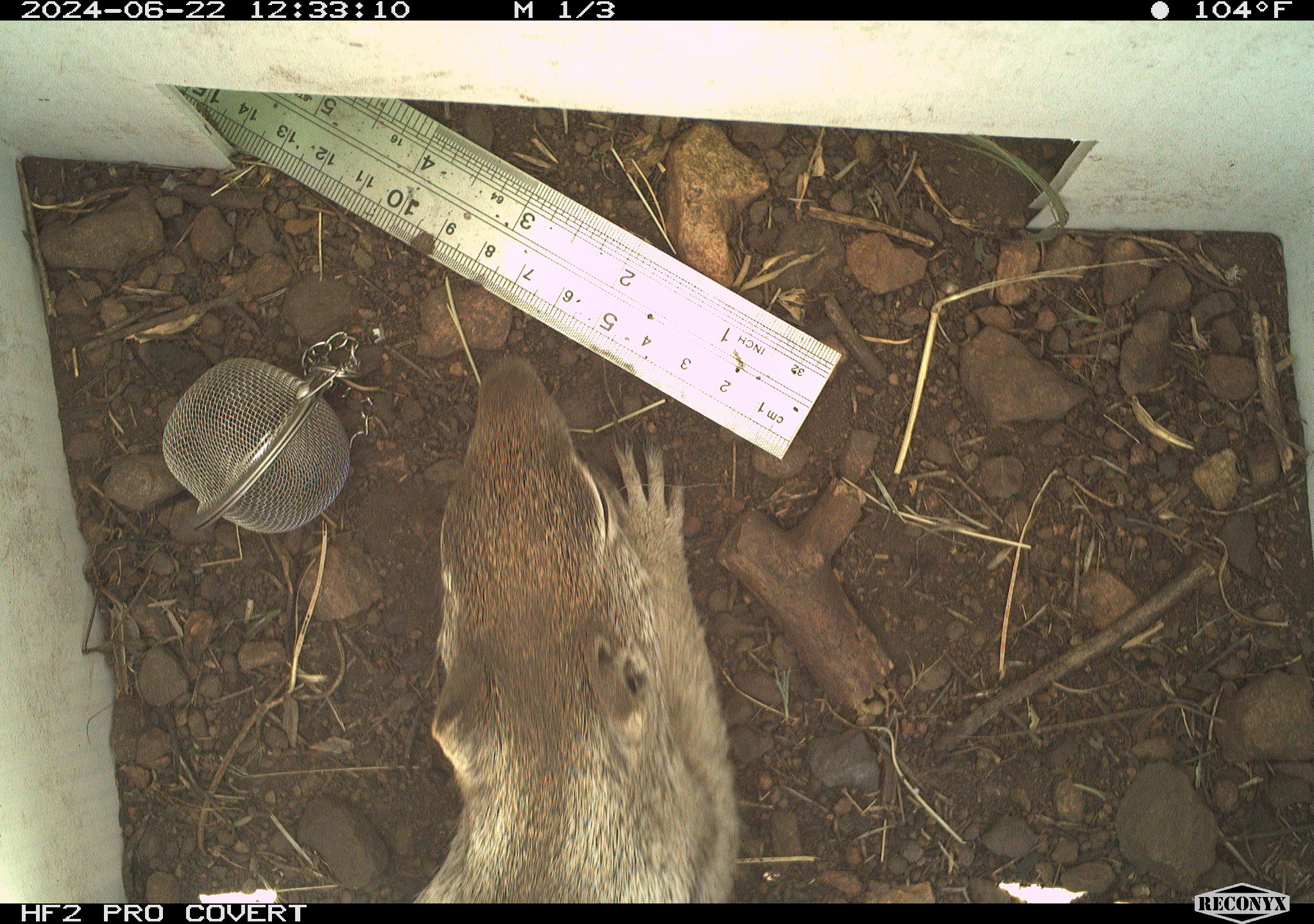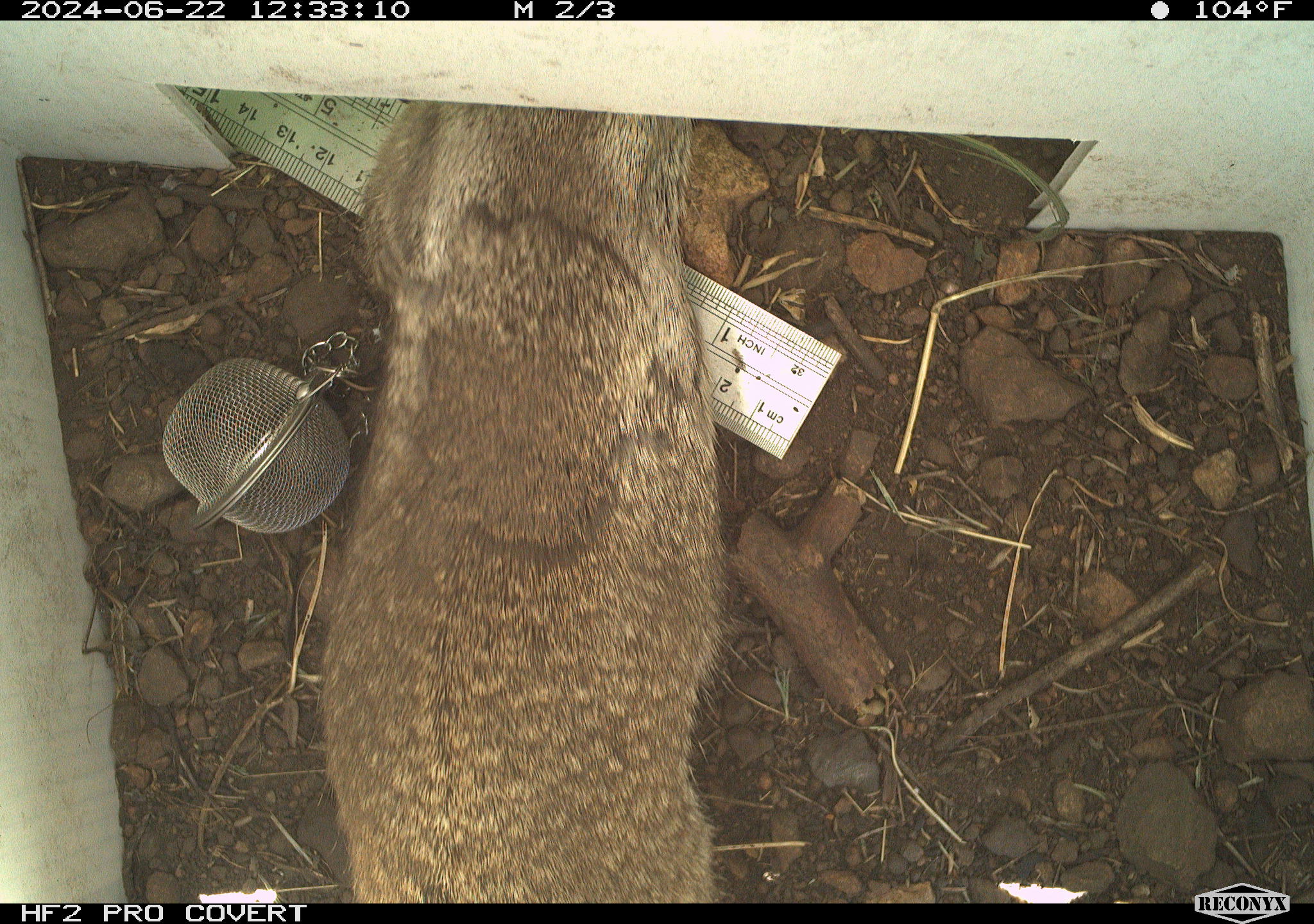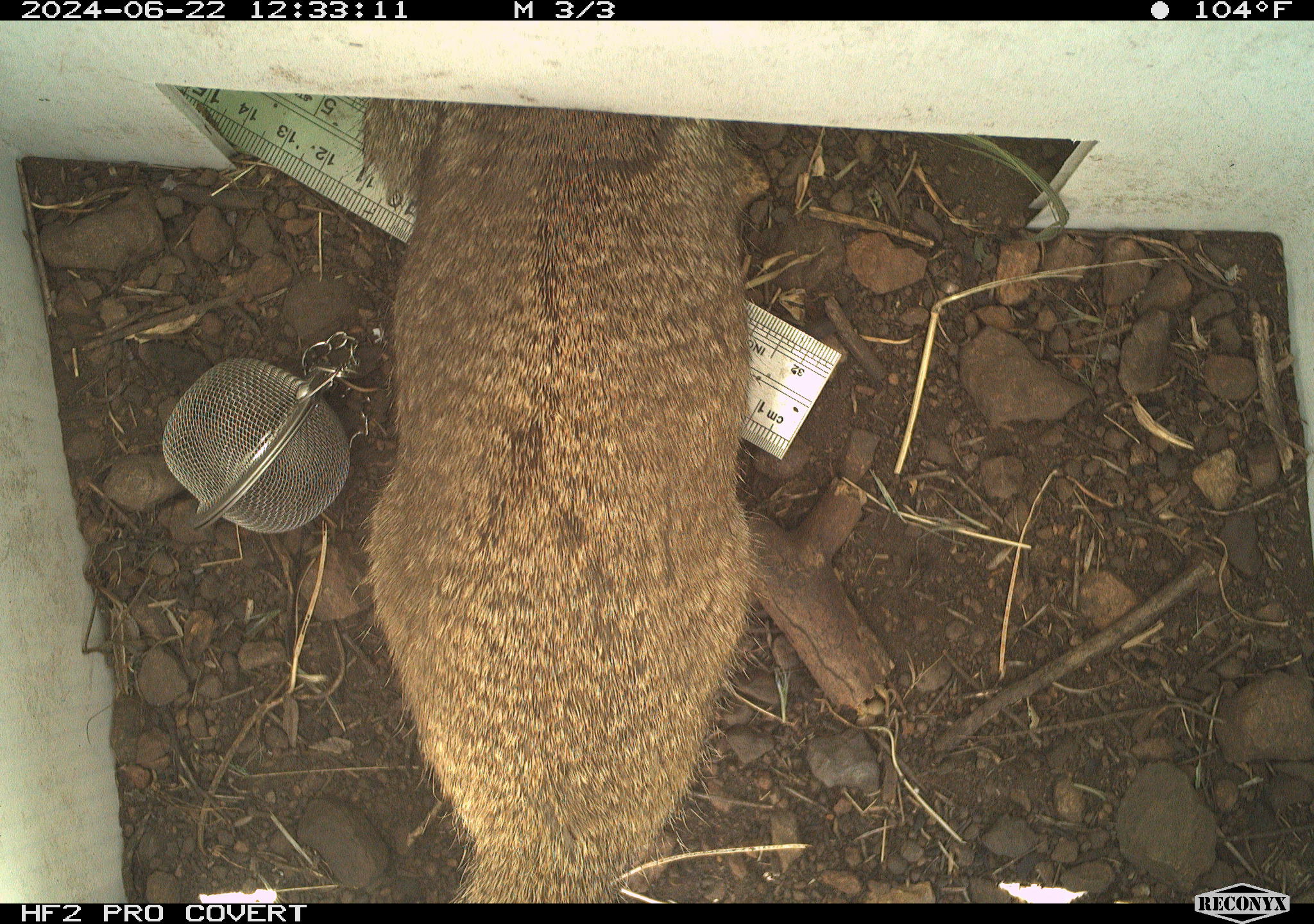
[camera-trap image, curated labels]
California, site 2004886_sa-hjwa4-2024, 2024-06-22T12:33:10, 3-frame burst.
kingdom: Animalia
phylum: Chordata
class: Mammalia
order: Rodentia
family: Sciuridae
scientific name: Sciuridae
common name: squirrels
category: sciuridae family